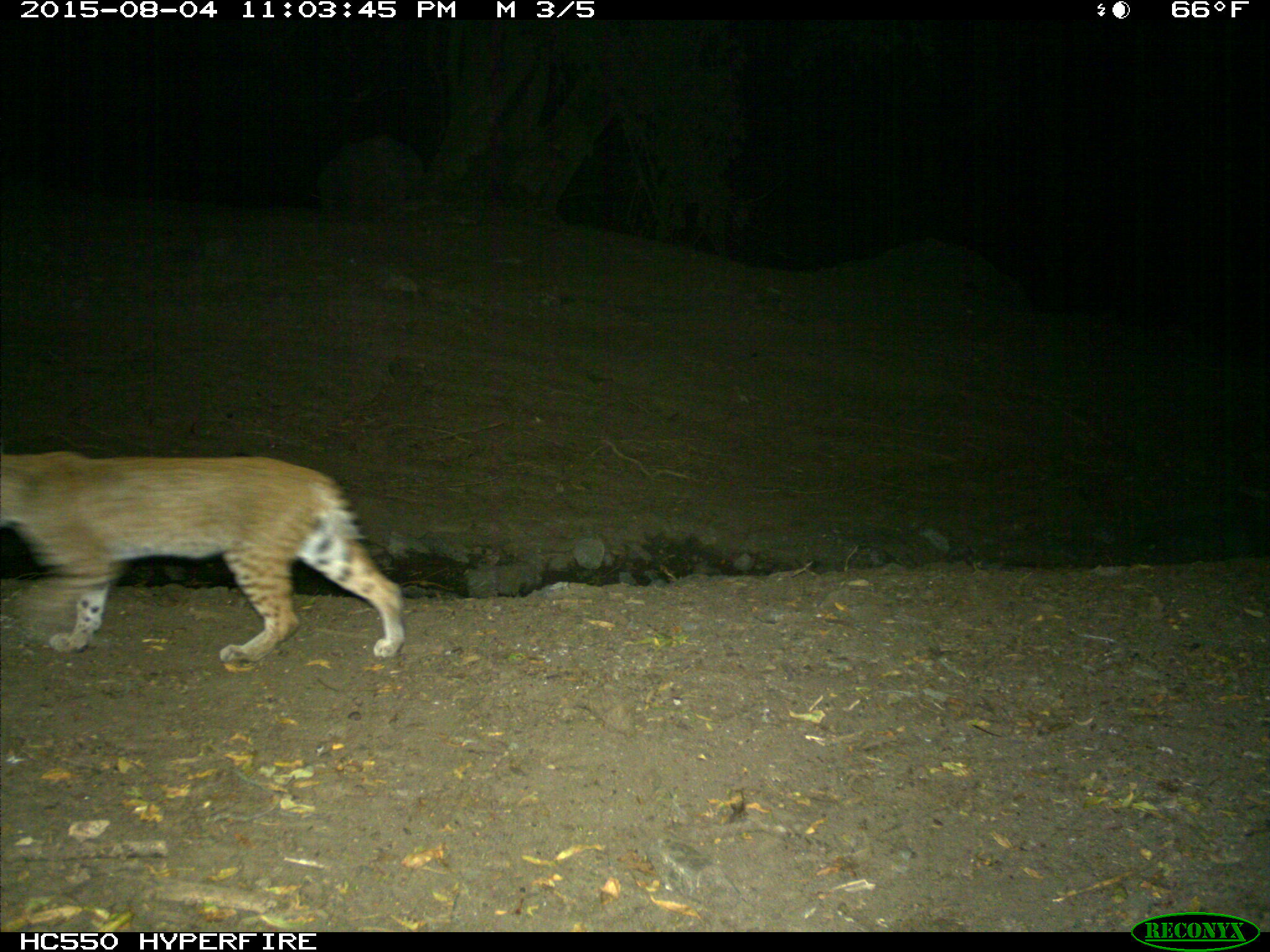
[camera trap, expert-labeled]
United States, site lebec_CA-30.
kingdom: Animalia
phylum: Chordata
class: Mammalia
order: Carnivora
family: Felidae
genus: Lynx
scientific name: Lynx rufus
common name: bobcat